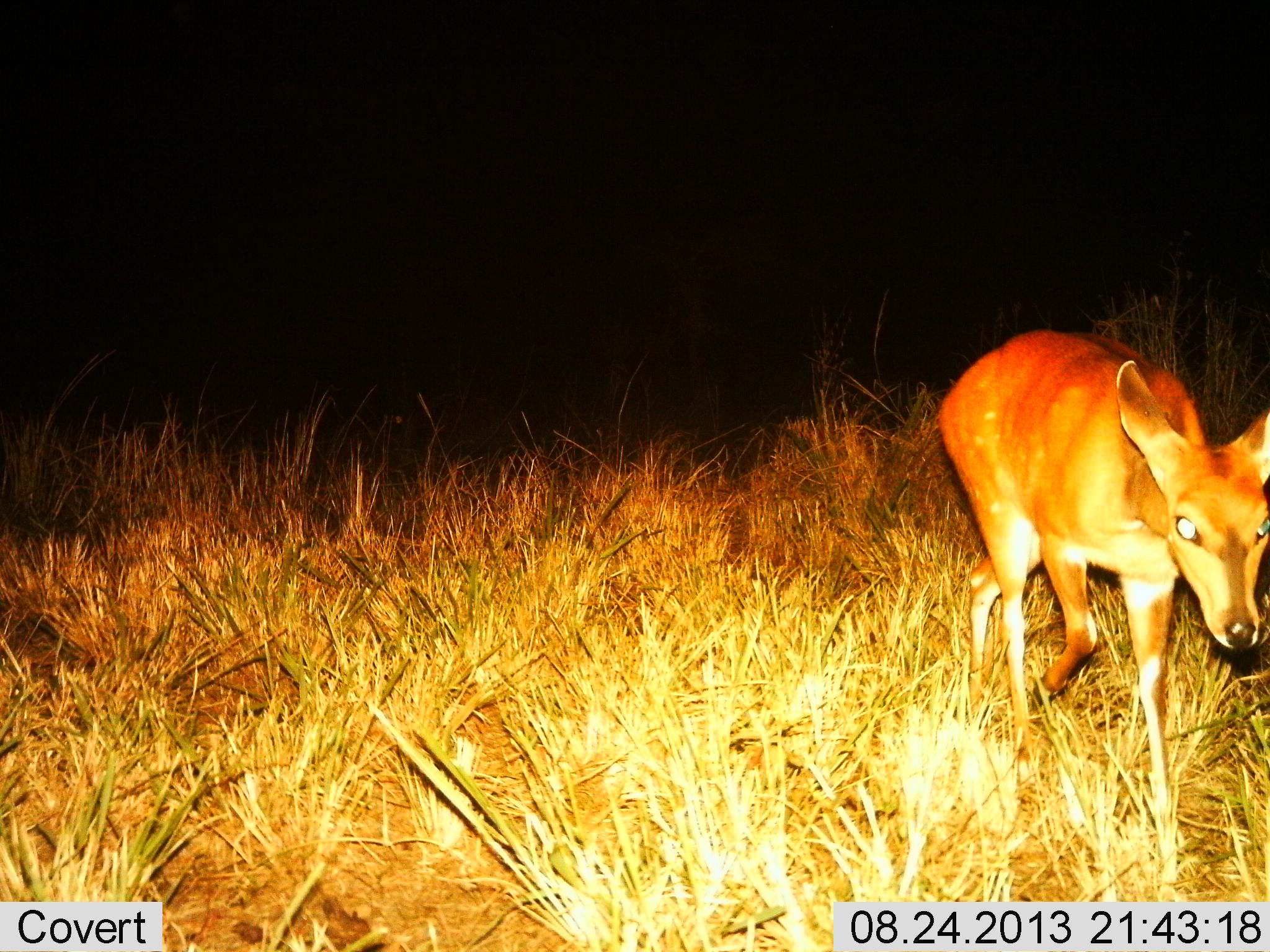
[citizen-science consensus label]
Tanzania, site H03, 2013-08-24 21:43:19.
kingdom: Animalia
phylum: Chordata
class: Mammalia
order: Artiodactyla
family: Bovidae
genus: Redunca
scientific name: Redunca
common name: reedbuck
Reedbuck (Redunca), count 1. Behavior (volunteer vote fractions): standing 20%, resting 0%, moving 80%, interacting 0%. Young present (vote fraction): 0%. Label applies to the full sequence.